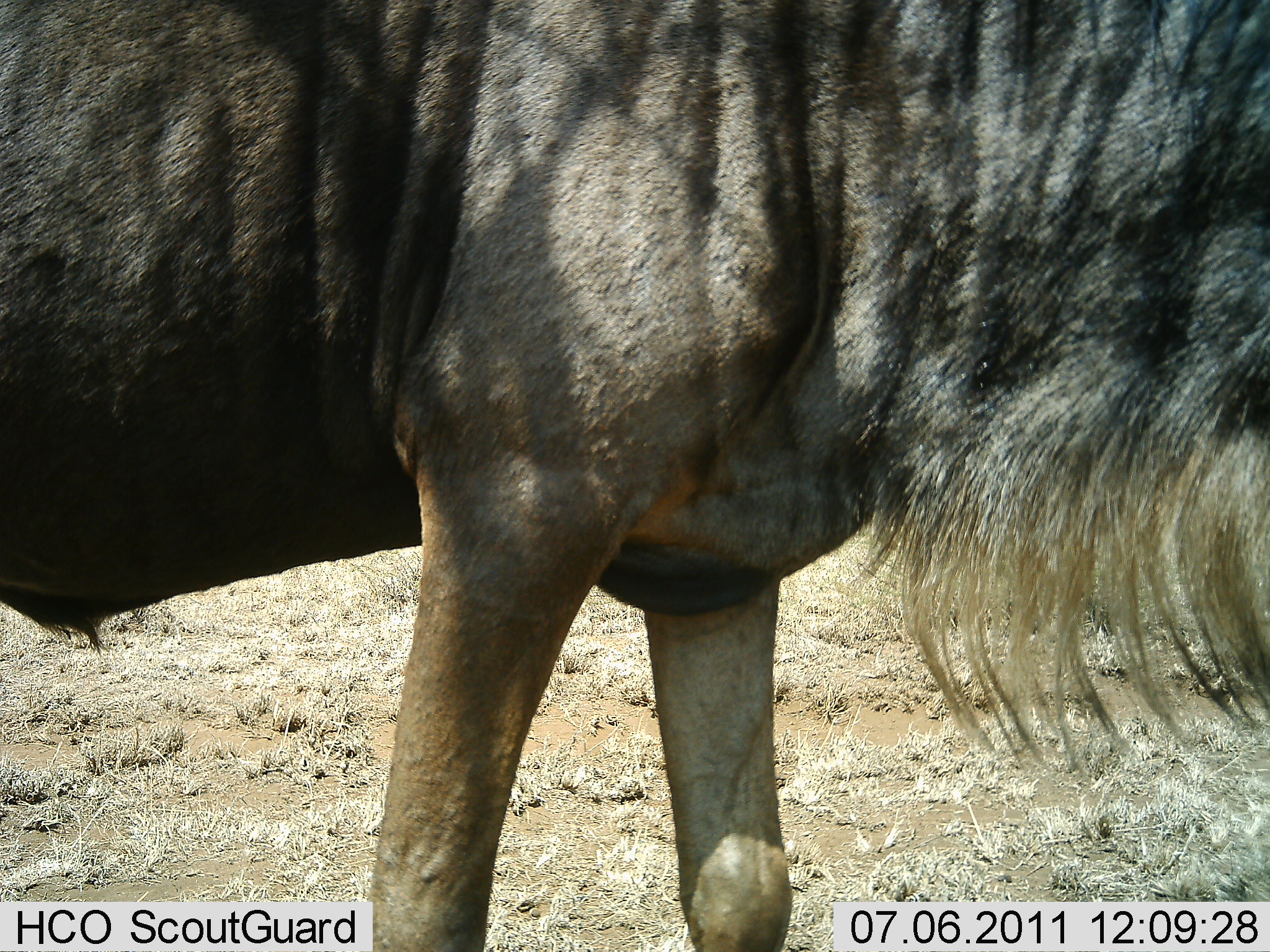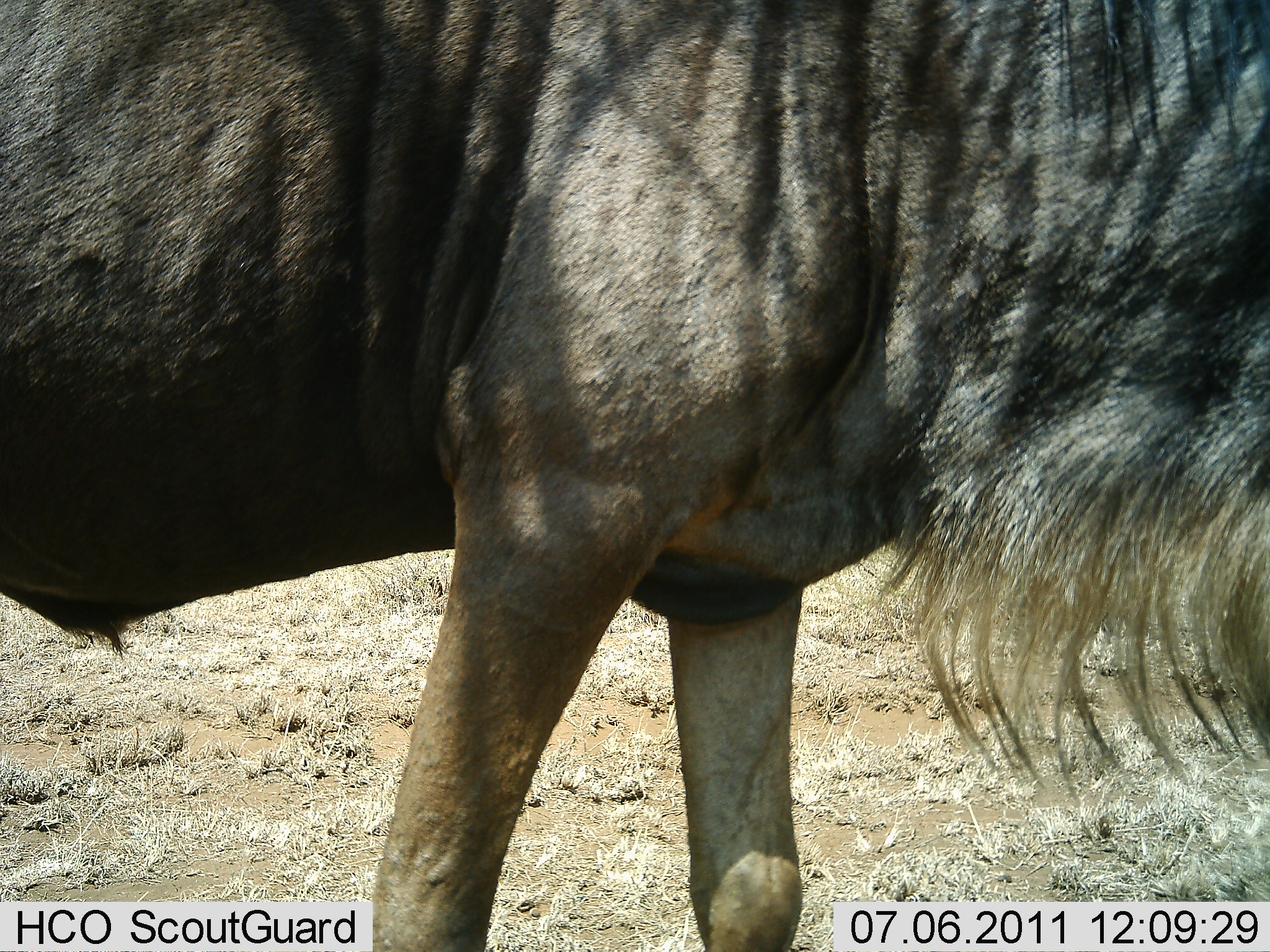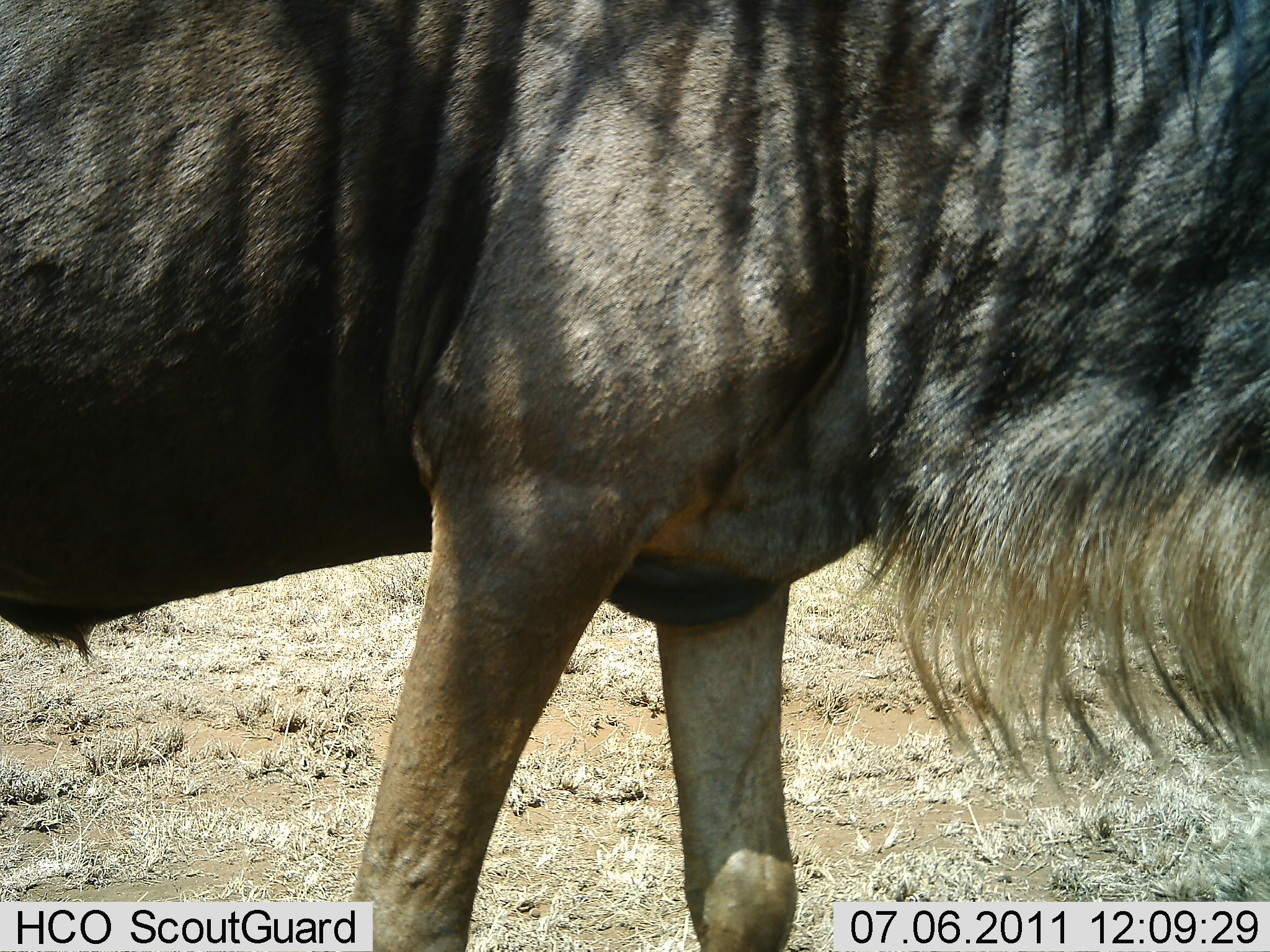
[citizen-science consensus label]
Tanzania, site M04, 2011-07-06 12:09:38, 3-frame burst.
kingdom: Animalia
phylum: Chordata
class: Mammalia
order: Artiodactyla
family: Bovidae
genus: Connochaetes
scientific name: Connochaetes taurinus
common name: blue wildebeest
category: wildebeest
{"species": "wildebeest (blue wildebeest) (Connochaetes taurinus)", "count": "1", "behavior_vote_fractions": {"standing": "100%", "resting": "0%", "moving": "0%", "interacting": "0%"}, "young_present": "0%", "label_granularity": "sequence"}